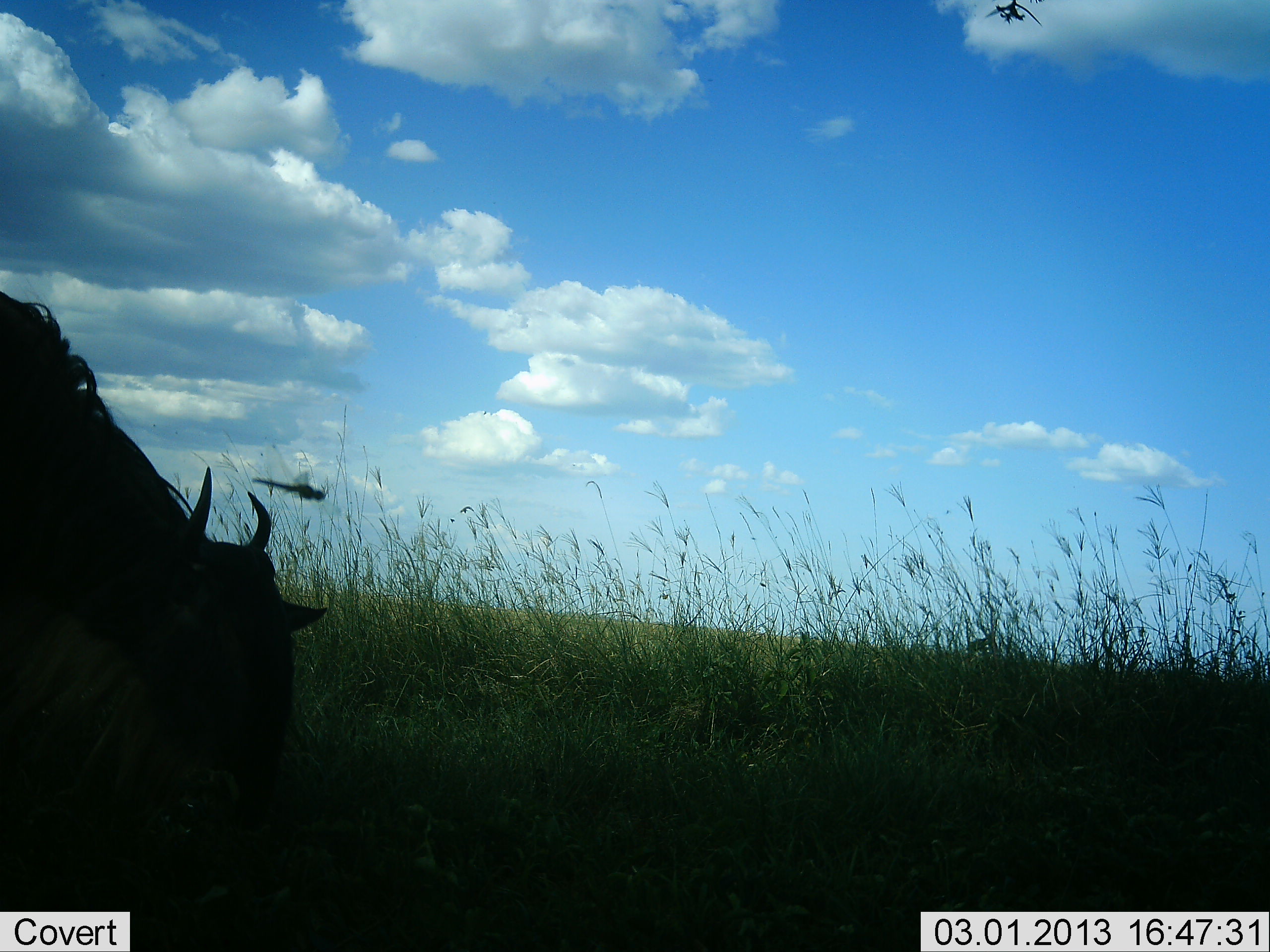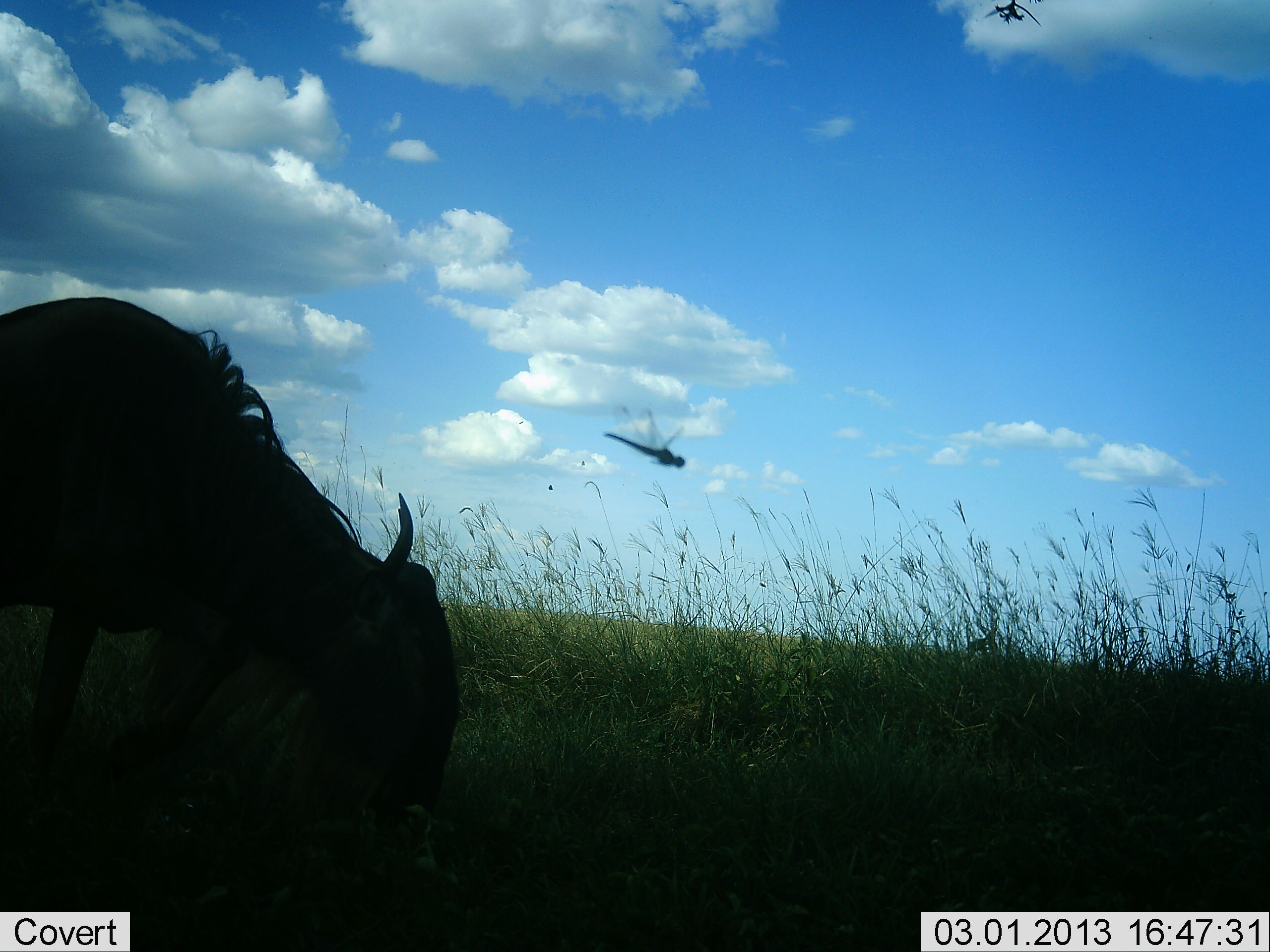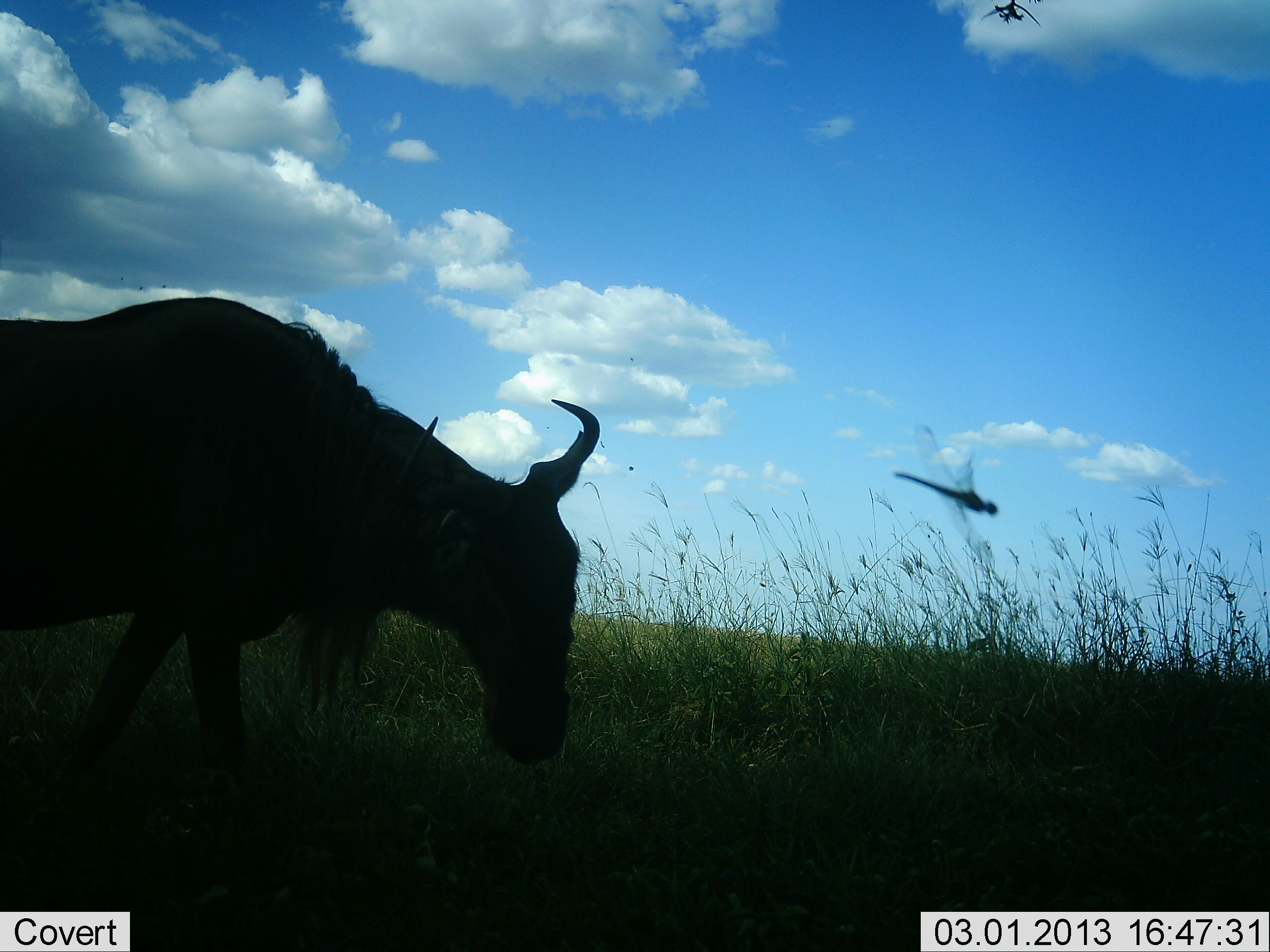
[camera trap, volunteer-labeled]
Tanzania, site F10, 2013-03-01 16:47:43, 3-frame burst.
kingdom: Animalia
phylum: Chordata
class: Mammalia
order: Artiodactyla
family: Bovidae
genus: Connochaetes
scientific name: Connochaetes taurinus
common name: blue wildebeest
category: wildebeest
Wildebeest (blue wildebeest) (Connochaetes taurinus), count 1. Behavior (volunteer vote fractions): standing 10%, resting 0%, moving 33%, interacting 0%. Young present (vote fraction): 0%. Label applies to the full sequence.